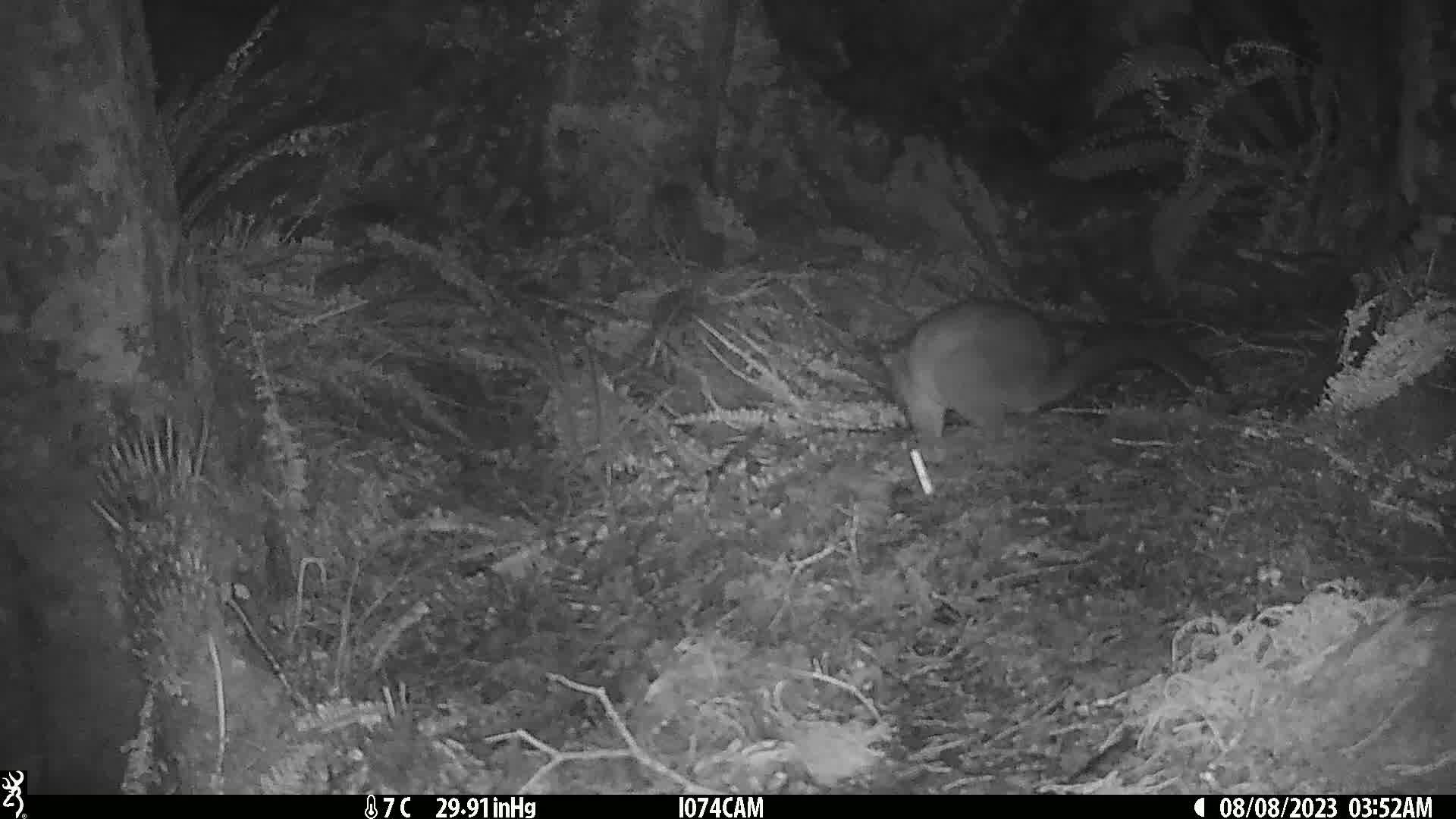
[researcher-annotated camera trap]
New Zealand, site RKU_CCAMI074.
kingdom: Animalia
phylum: Chordata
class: Mammalia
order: Diprotodontia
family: Phalangeridae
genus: Trichosurus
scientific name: Trichosurus vulpecula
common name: common brushtail possum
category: possum